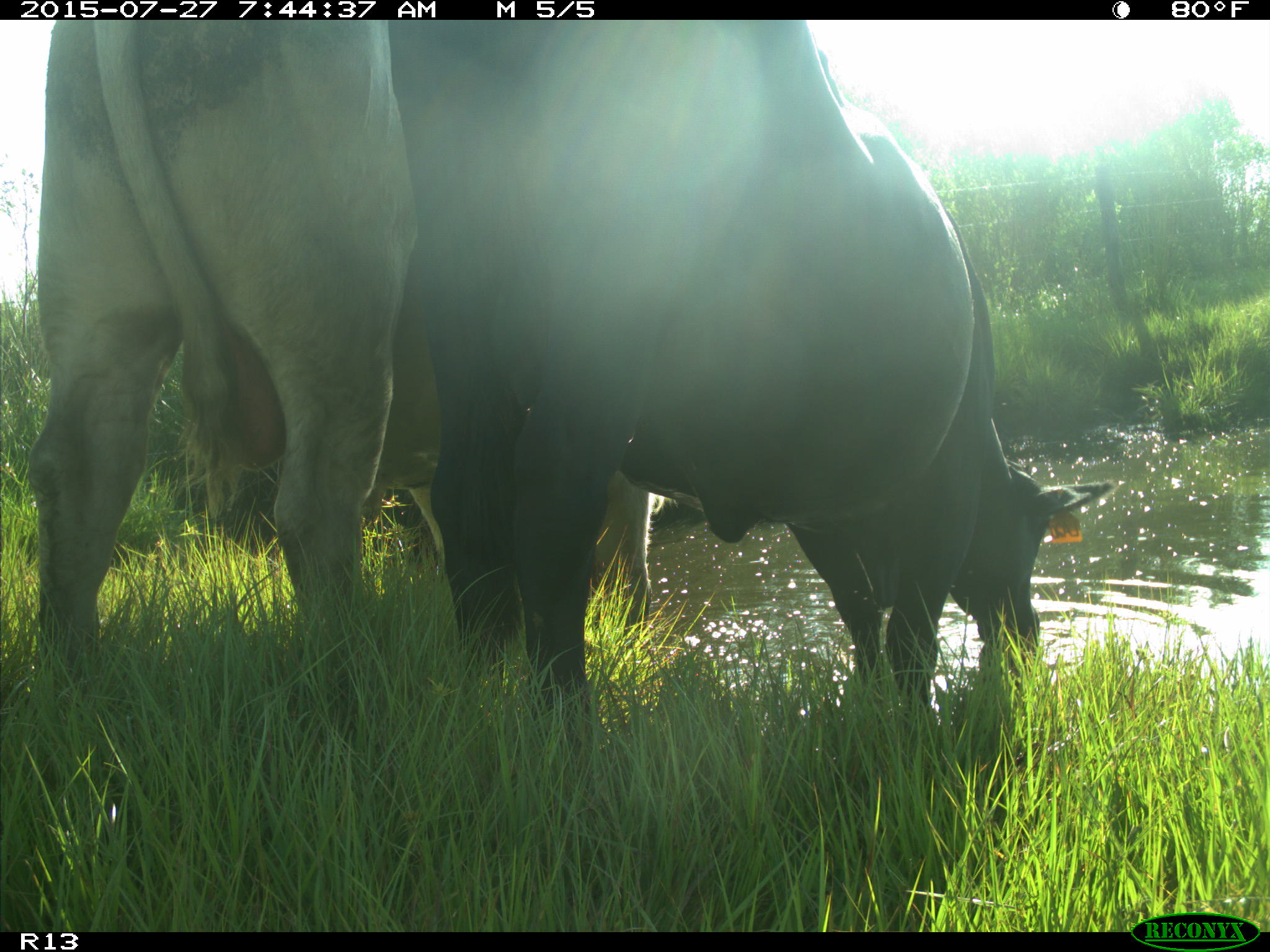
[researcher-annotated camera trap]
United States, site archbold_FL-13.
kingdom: Animalia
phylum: Chordata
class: Mammalia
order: Artiodactyla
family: Bovidae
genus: Bos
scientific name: Bos taurus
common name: domestic cow